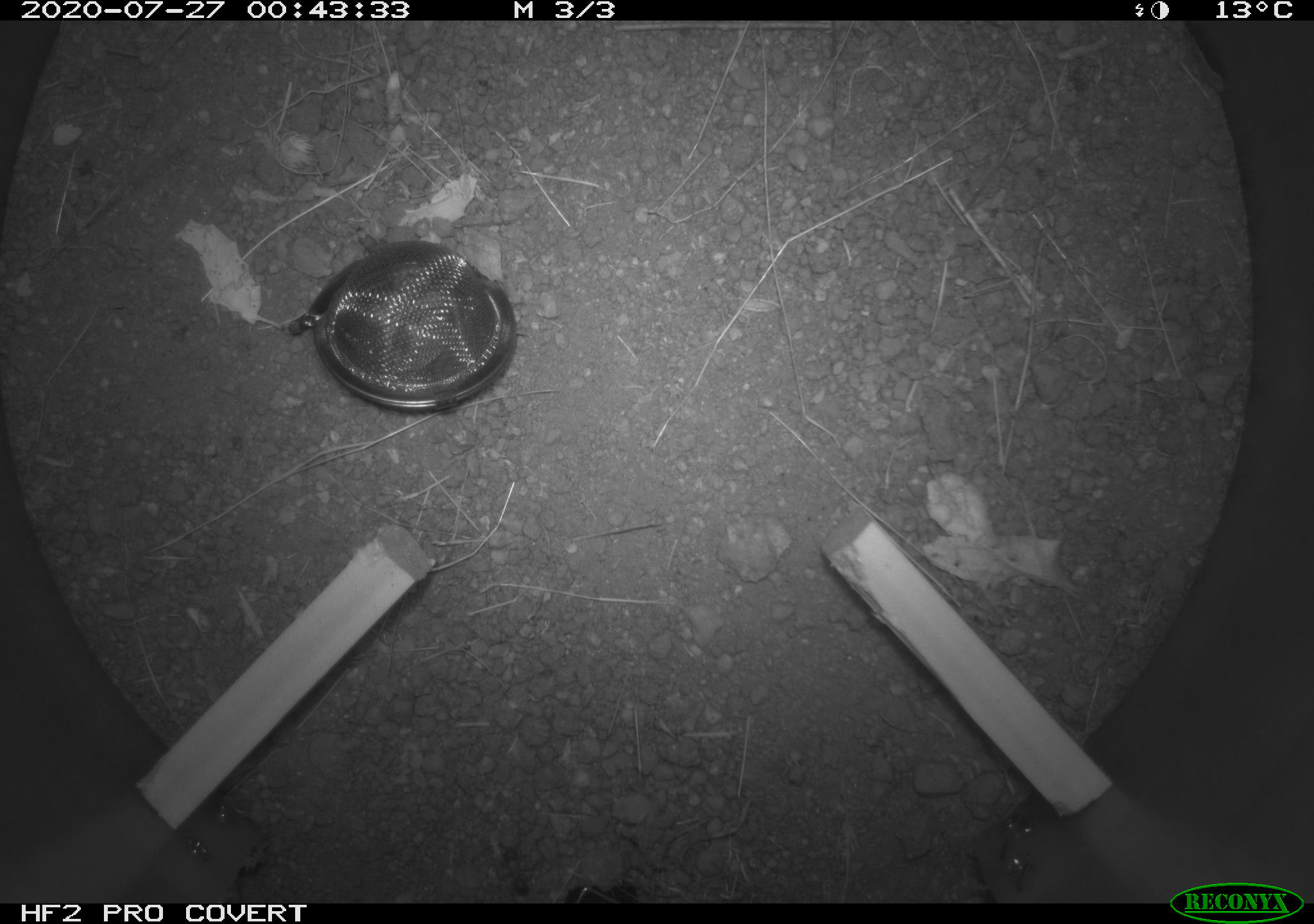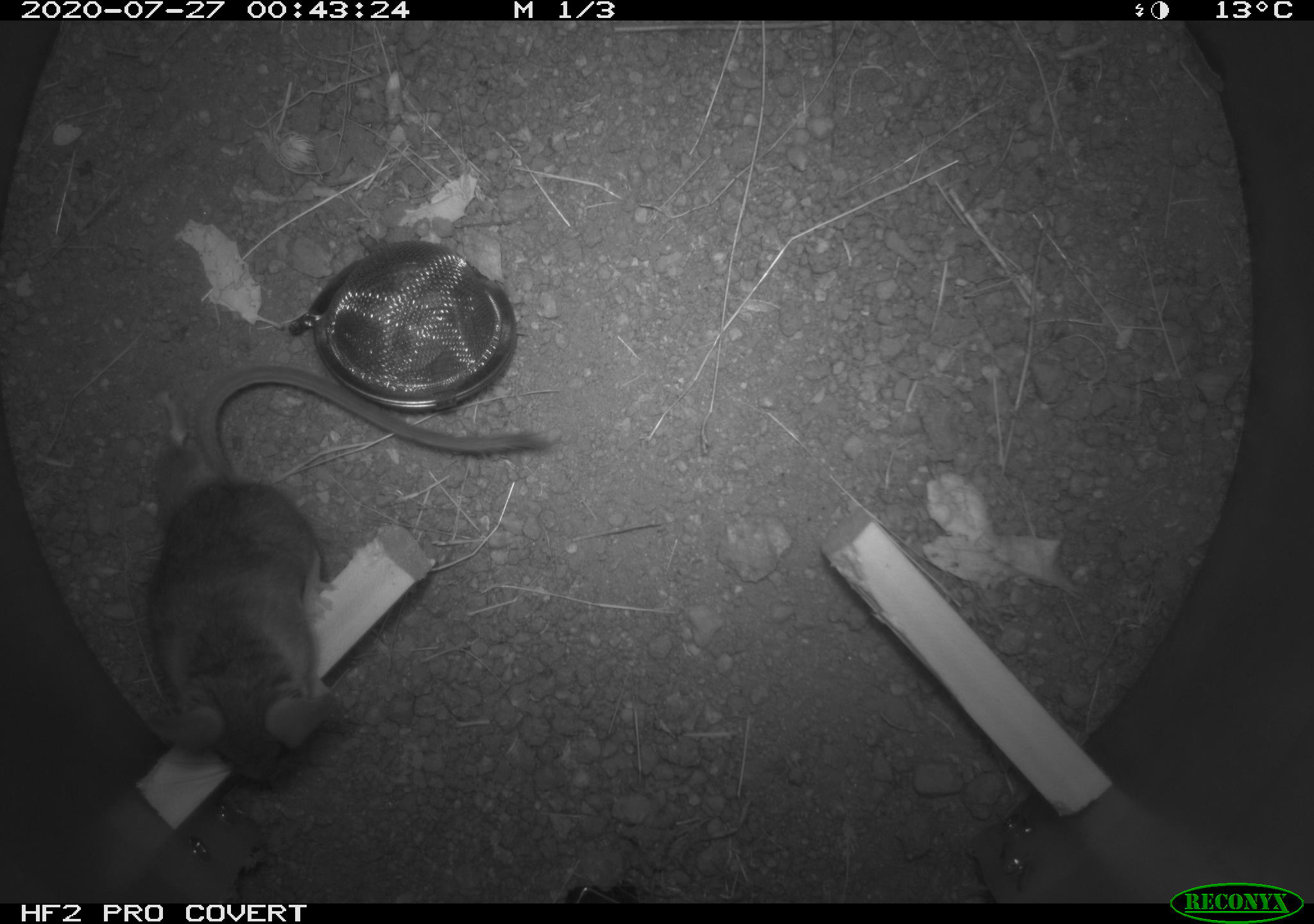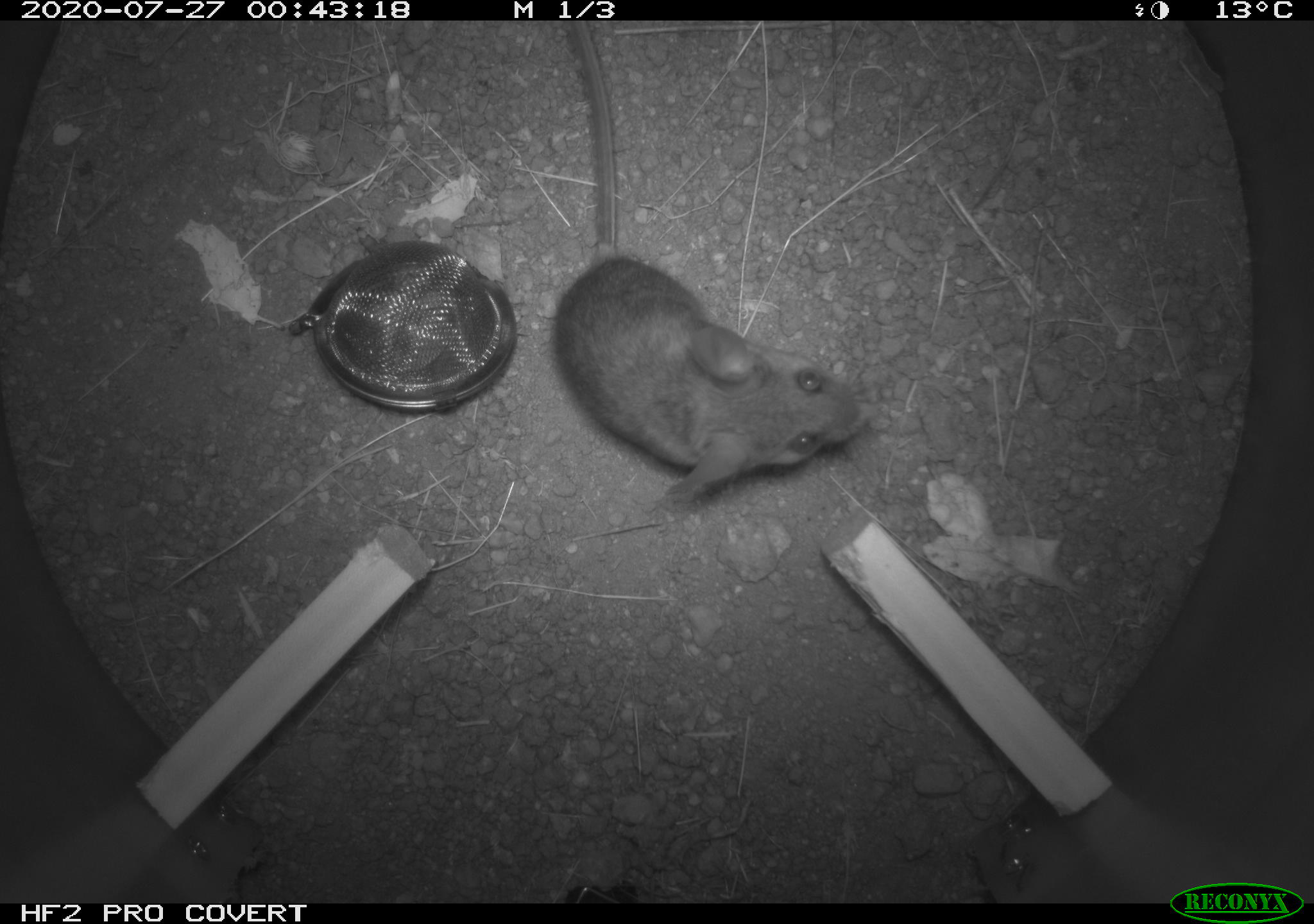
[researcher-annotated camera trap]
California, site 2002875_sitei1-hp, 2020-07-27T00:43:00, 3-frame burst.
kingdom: Animalia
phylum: Arthropoda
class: Insecta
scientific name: Insecta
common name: insect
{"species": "insect (Insecta)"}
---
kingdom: Animalia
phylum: Chordata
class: Mammalia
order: Rodentia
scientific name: Rodentia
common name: rodent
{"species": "rodent (Rodentia)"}